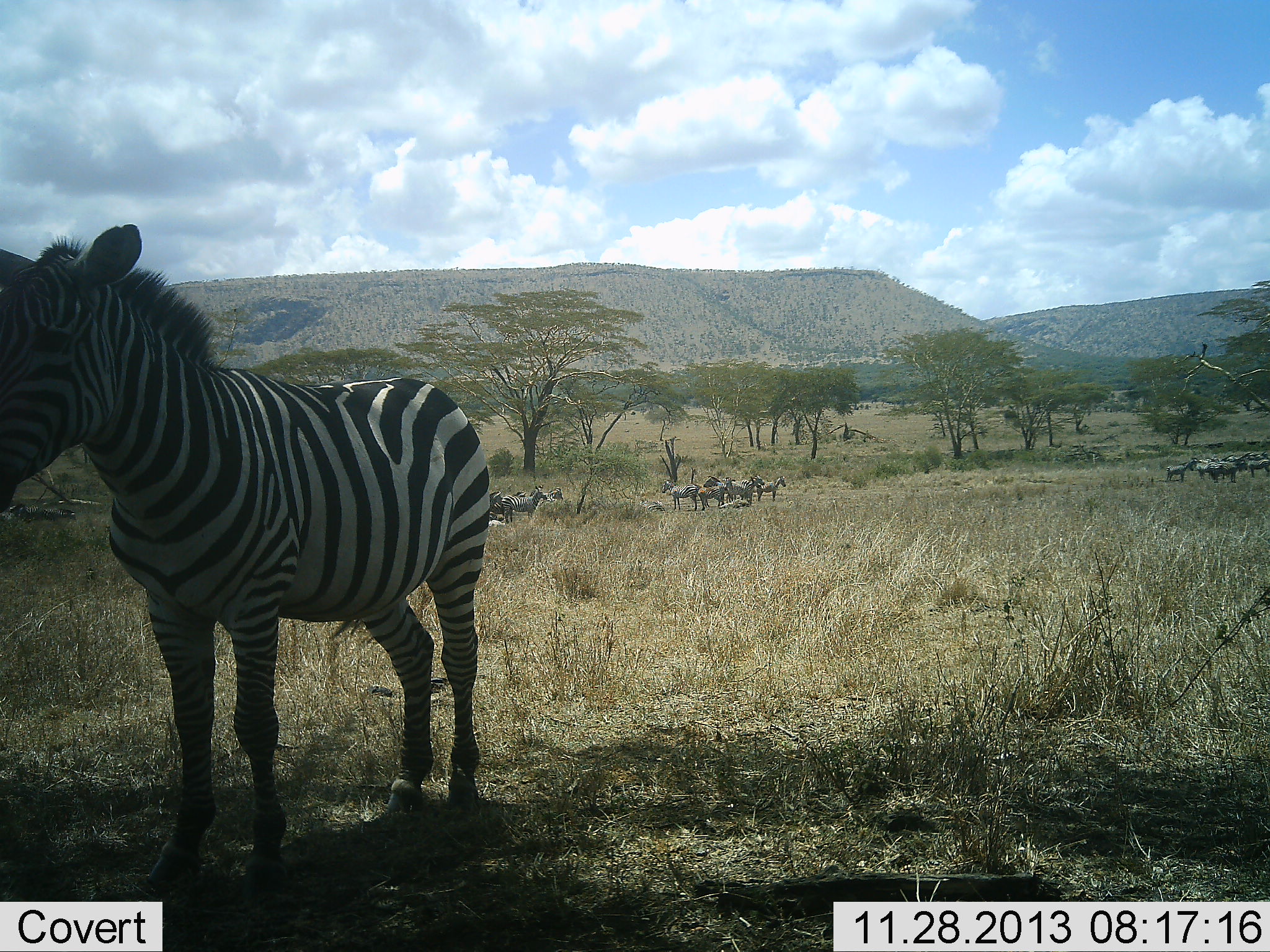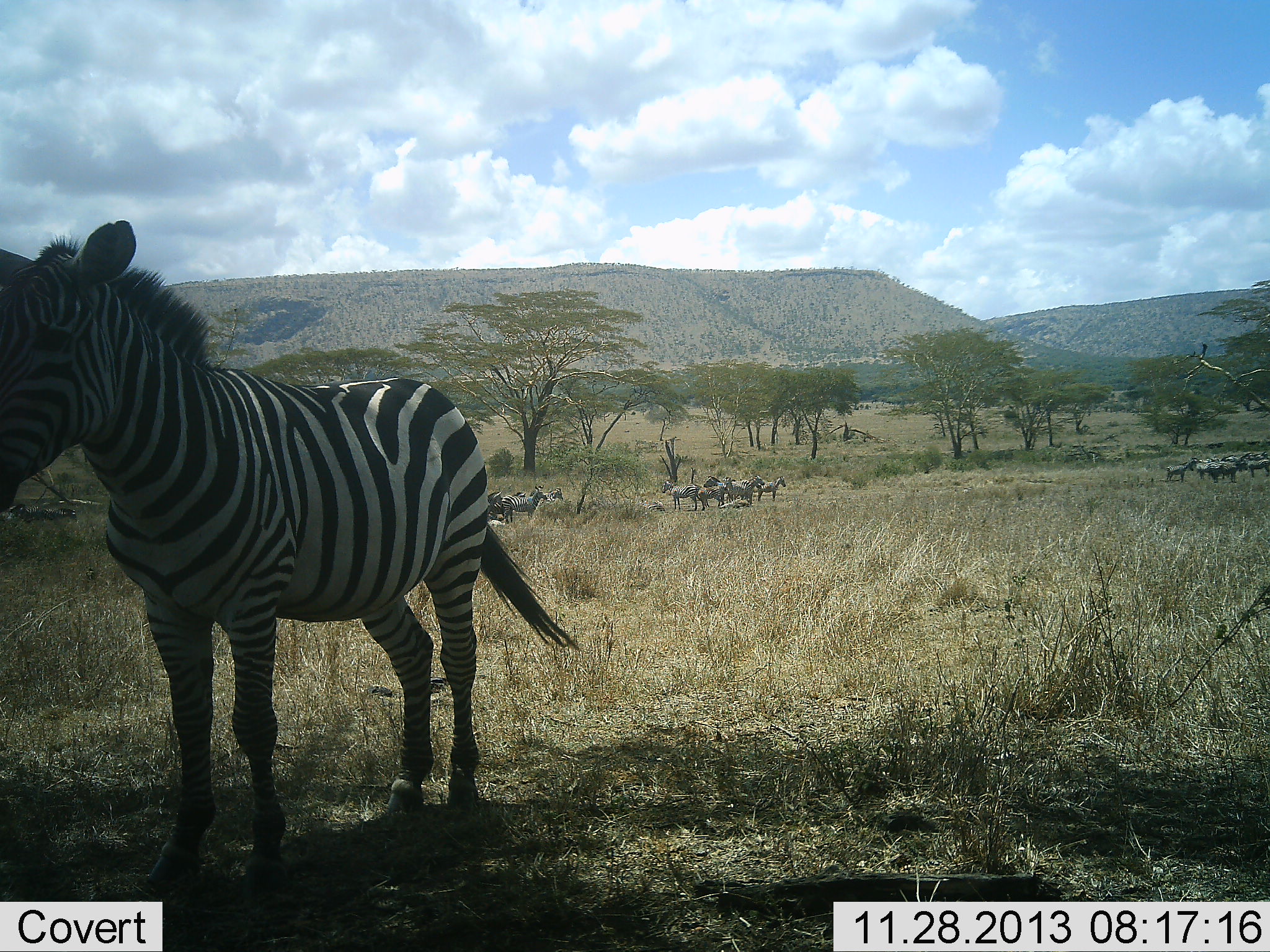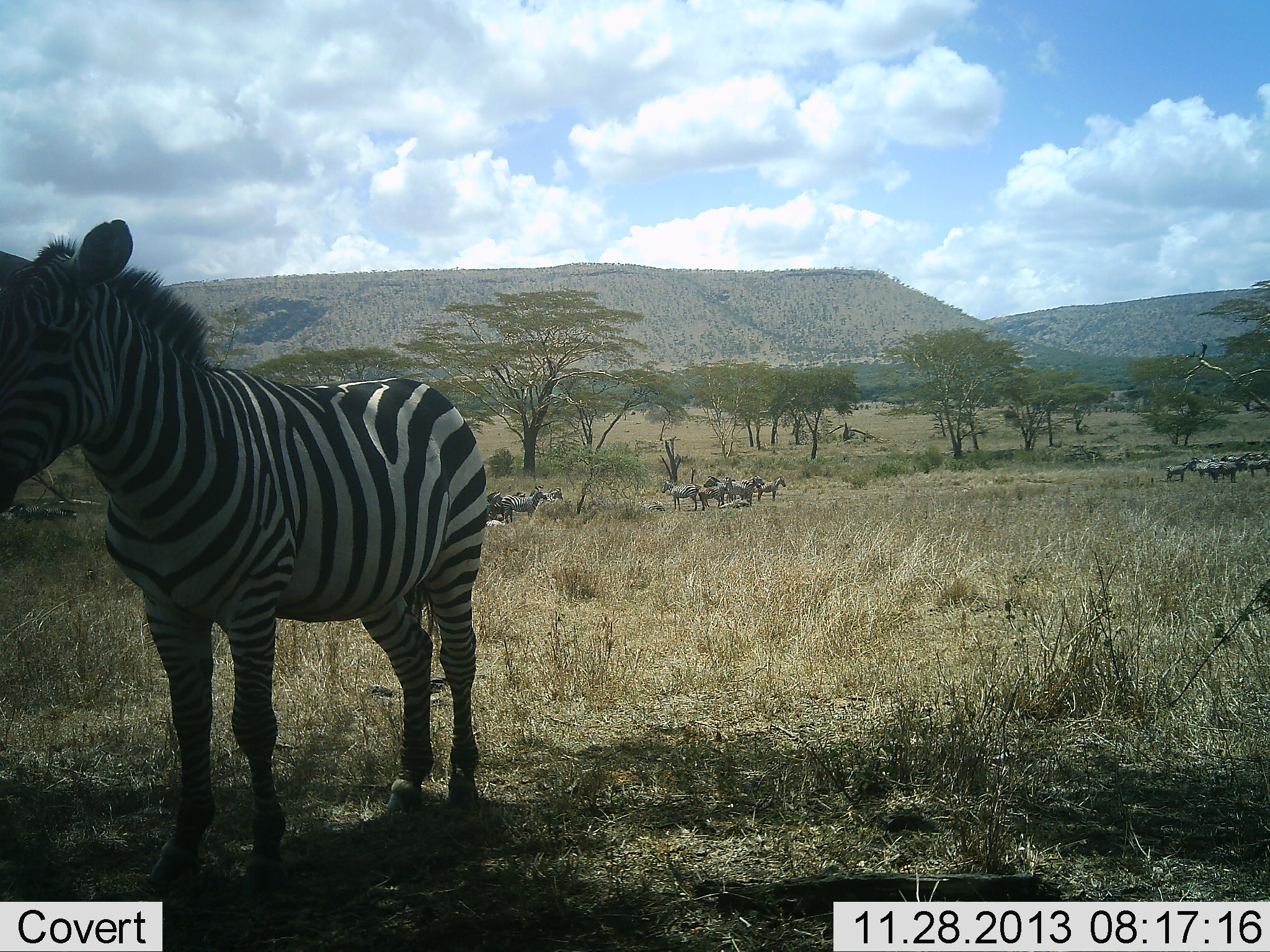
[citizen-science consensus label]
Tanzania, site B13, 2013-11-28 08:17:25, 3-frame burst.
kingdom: Animalia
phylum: Chordata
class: Mammalia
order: Perissodactyla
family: Equidae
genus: Equus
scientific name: Equus quagga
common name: plains zebra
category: zebra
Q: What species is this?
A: Zebra (plains zebra) (Equus quagga).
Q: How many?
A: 11-50.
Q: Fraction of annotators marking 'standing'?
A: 91%.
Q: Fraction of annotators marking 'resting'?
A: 18%.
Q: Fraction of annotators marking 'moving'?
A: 9%.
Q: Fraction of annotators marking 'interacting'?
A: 0%.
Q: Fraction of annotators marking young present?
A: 0%.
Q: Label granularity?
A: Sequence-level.